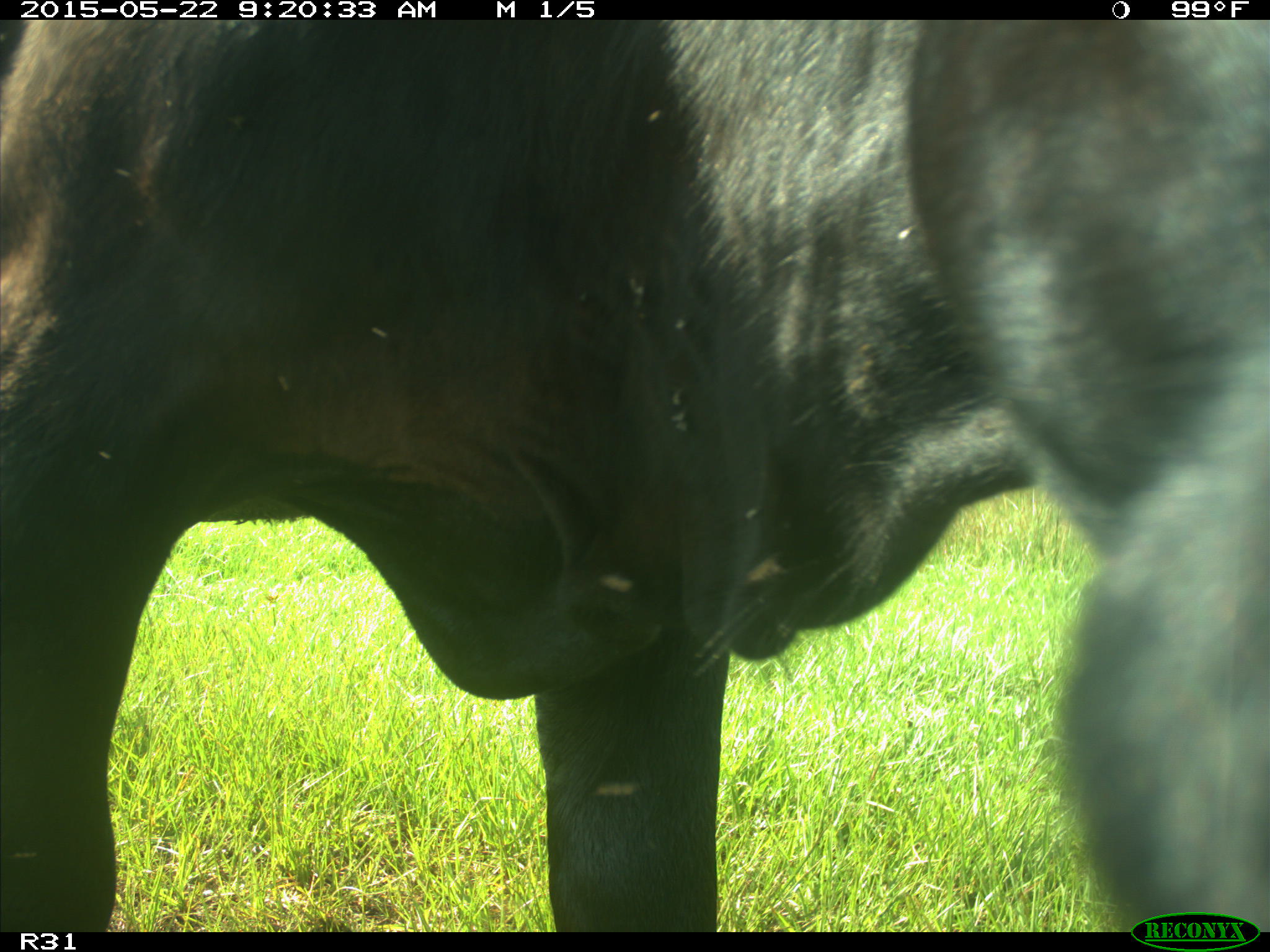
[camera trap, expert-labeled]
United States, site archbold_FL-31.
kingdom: Animalia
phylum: Chordata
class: Mammalia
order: Artiodactyla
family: Bovidae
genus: Bos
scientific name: Bos taurus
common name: domestic cow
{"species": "Bos taurus (domestic cow)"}